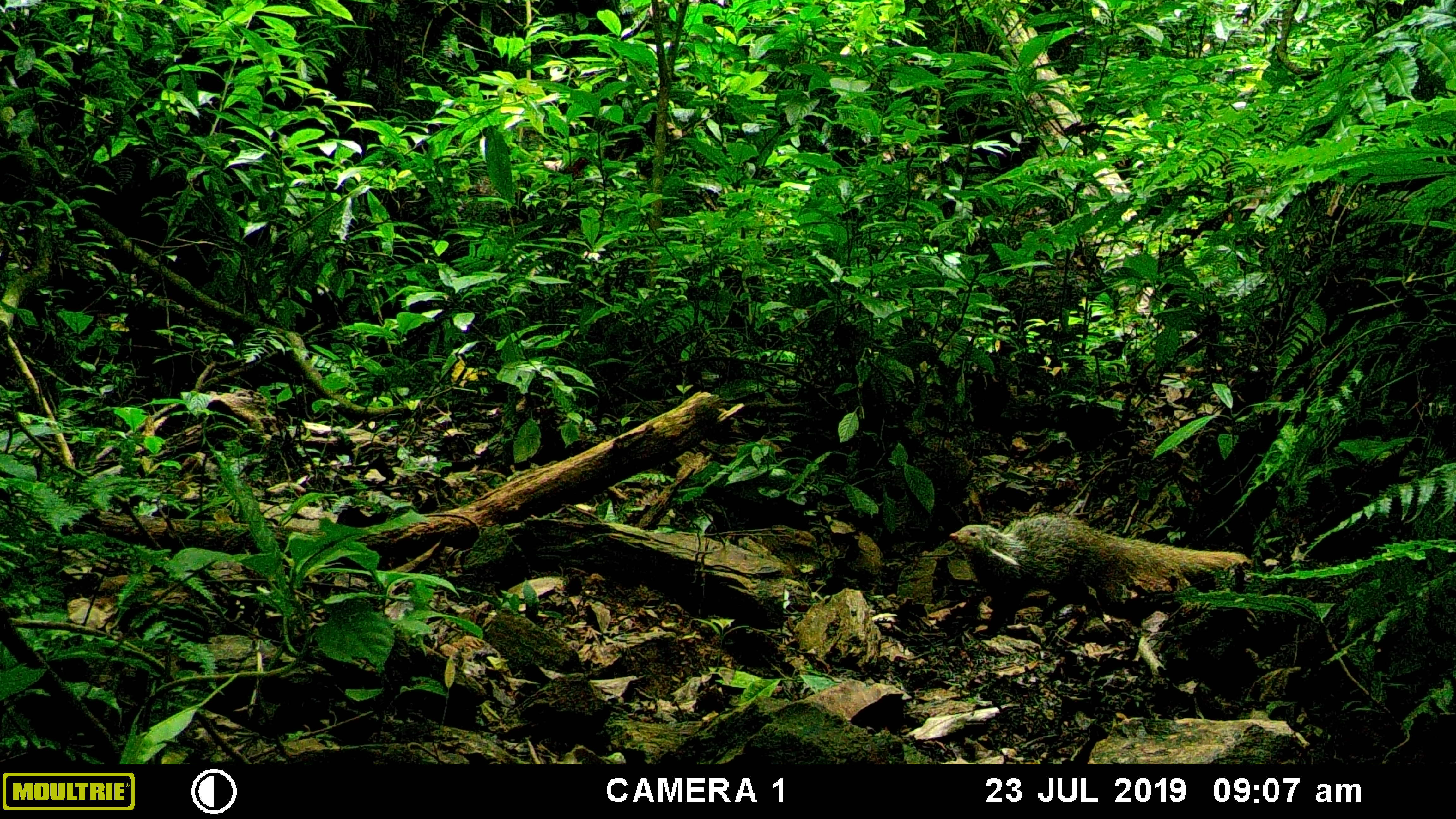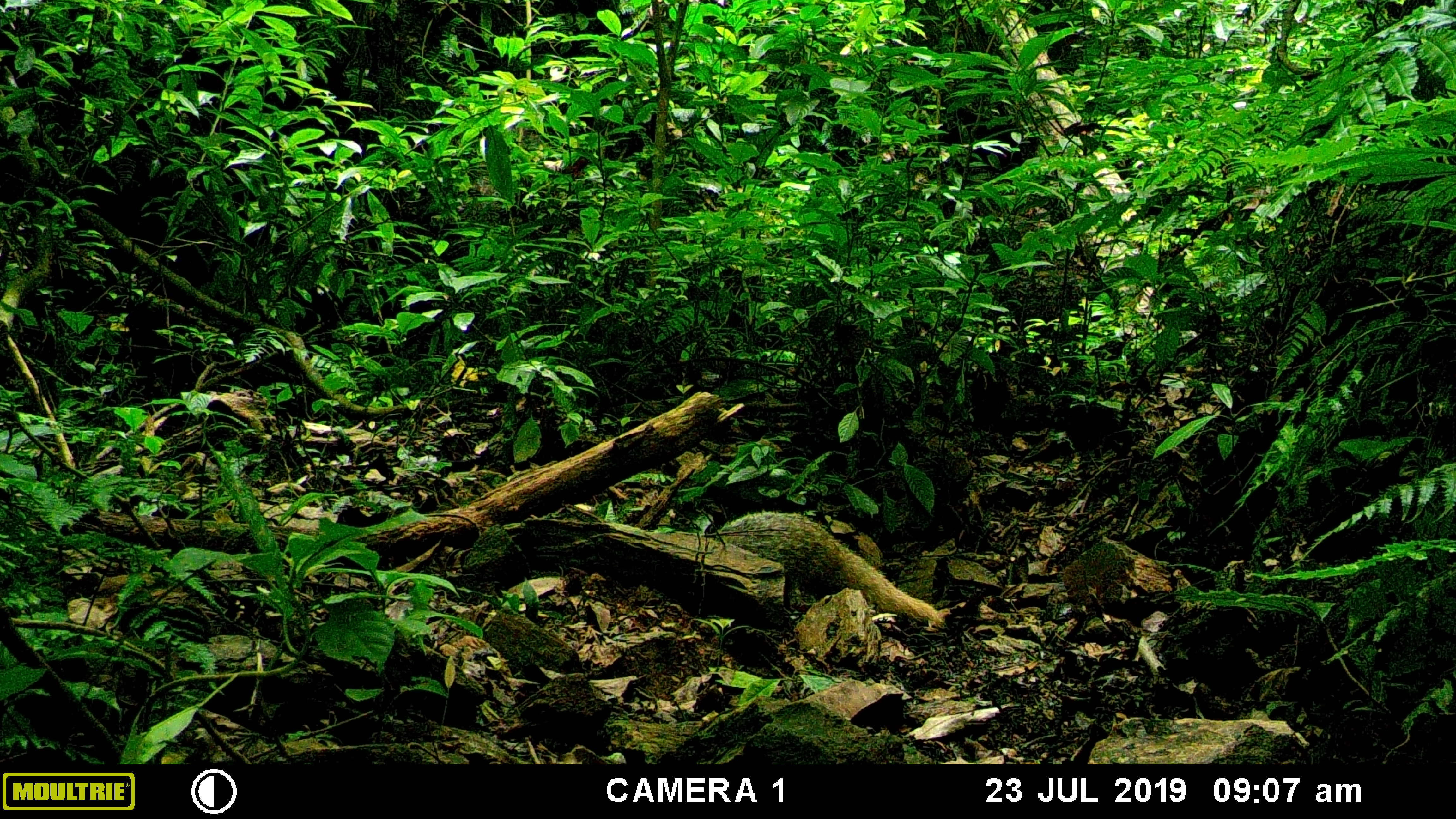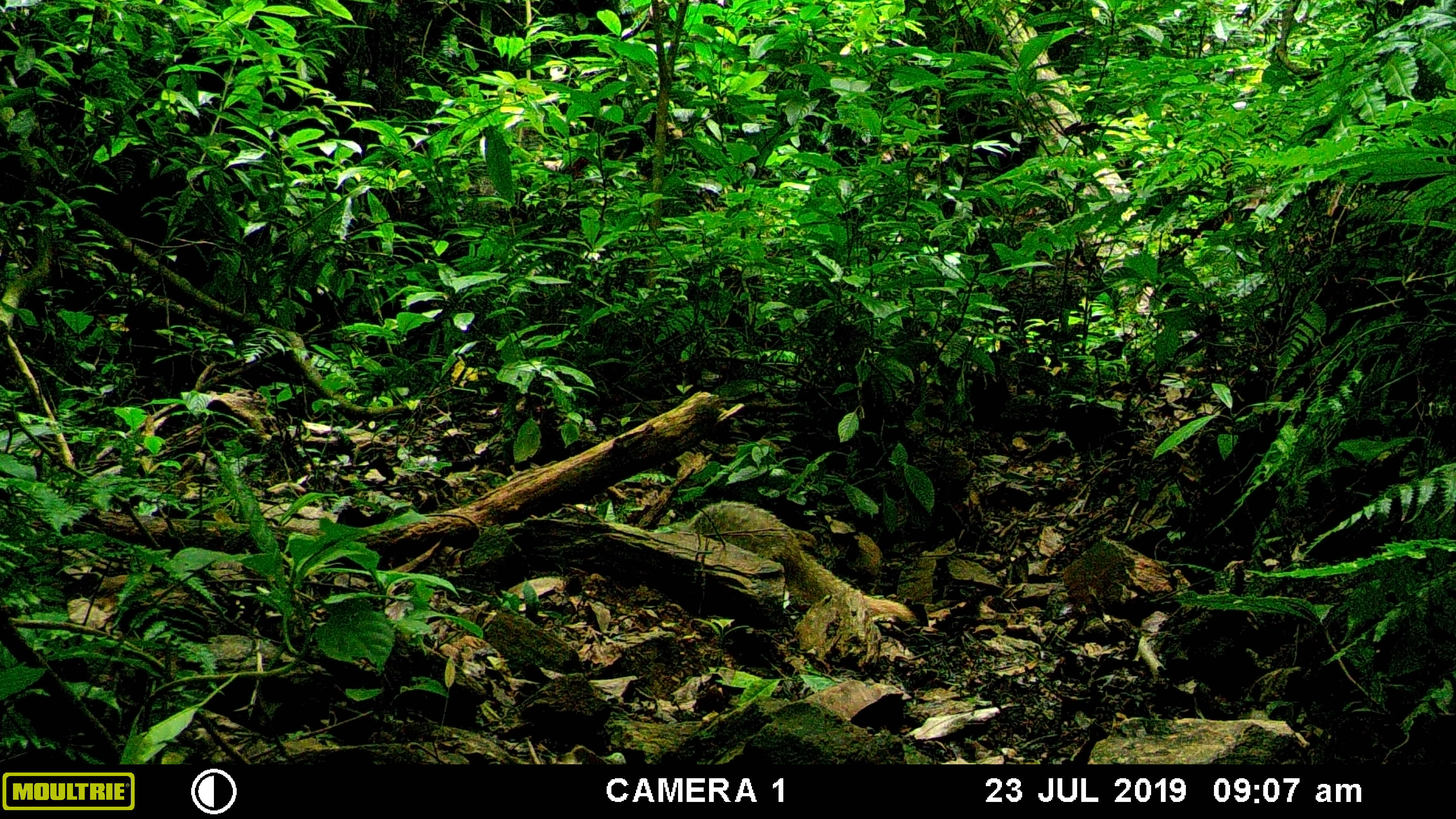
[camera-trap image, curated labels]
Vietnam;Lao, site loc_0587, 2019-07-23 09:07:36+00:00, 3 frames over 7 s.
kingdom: Animalia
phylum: Chordata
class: Mammalia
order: Carnivora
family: Herpestidae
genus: Urva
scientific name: Urva urva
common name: crab-eating mongoose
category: crab eating mongoose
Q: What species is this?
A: Crab eating mongoose (crab-eating mongoose) (Urva urva).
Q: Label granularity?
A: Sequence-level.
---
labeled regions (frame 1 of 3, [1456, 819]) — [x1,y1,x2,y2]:
crab eating mongoose: [948,511,1251,634]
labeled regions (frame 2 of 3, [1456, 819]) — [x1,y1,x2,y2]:
crab eating mongoose: [716,507,946,629]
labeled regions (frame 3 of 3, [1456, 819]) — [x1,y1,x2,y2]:
crab eating mongoose: [667,499,916,622]